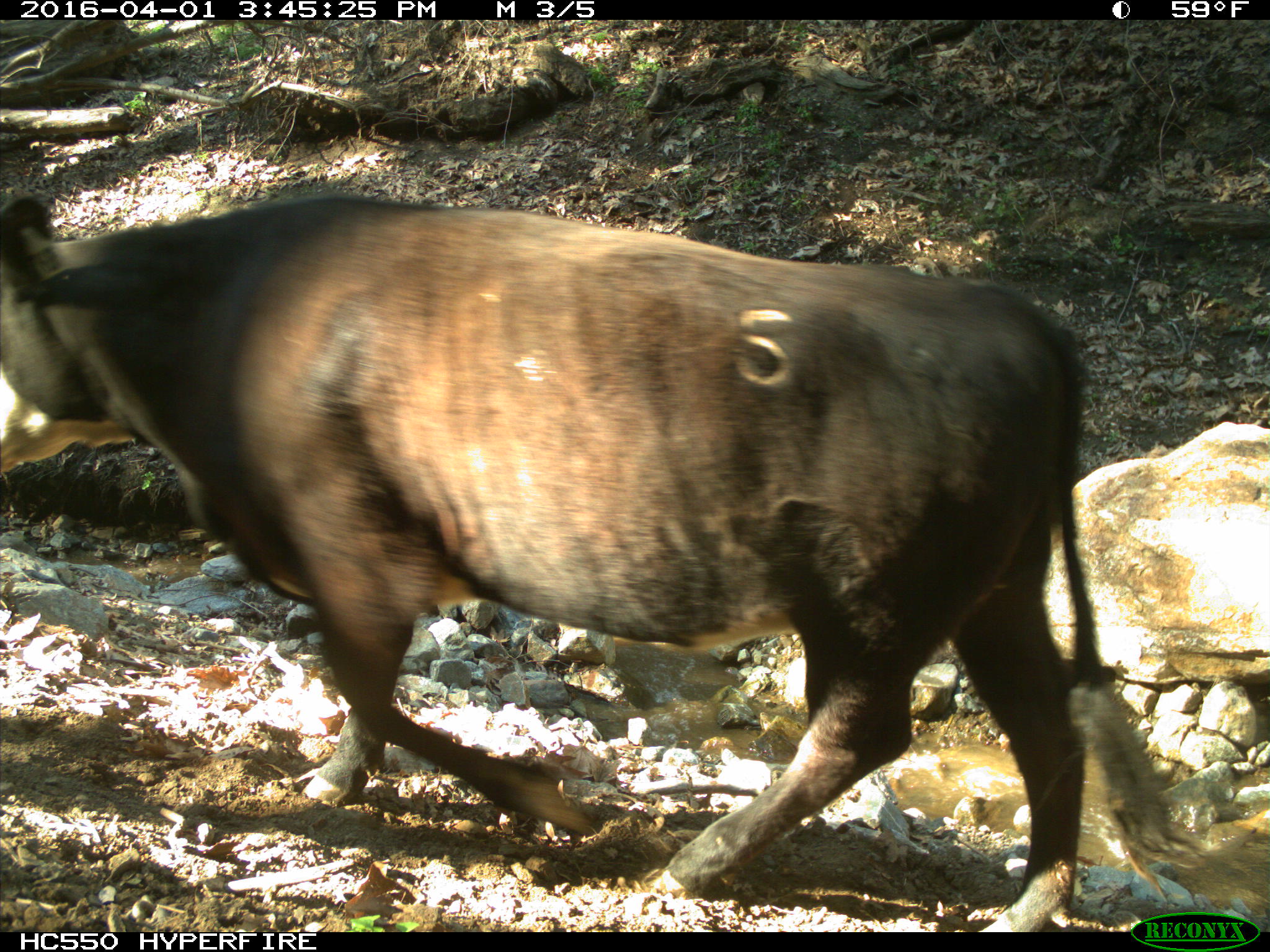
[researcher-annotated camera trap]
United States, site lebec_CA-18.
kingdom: Animalia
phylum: Chordata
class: Mammalia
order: Artiodactyla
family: Bovidae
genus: Bos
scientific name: Bos taurus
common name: domestic cow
Bos taurus (domestic cow).